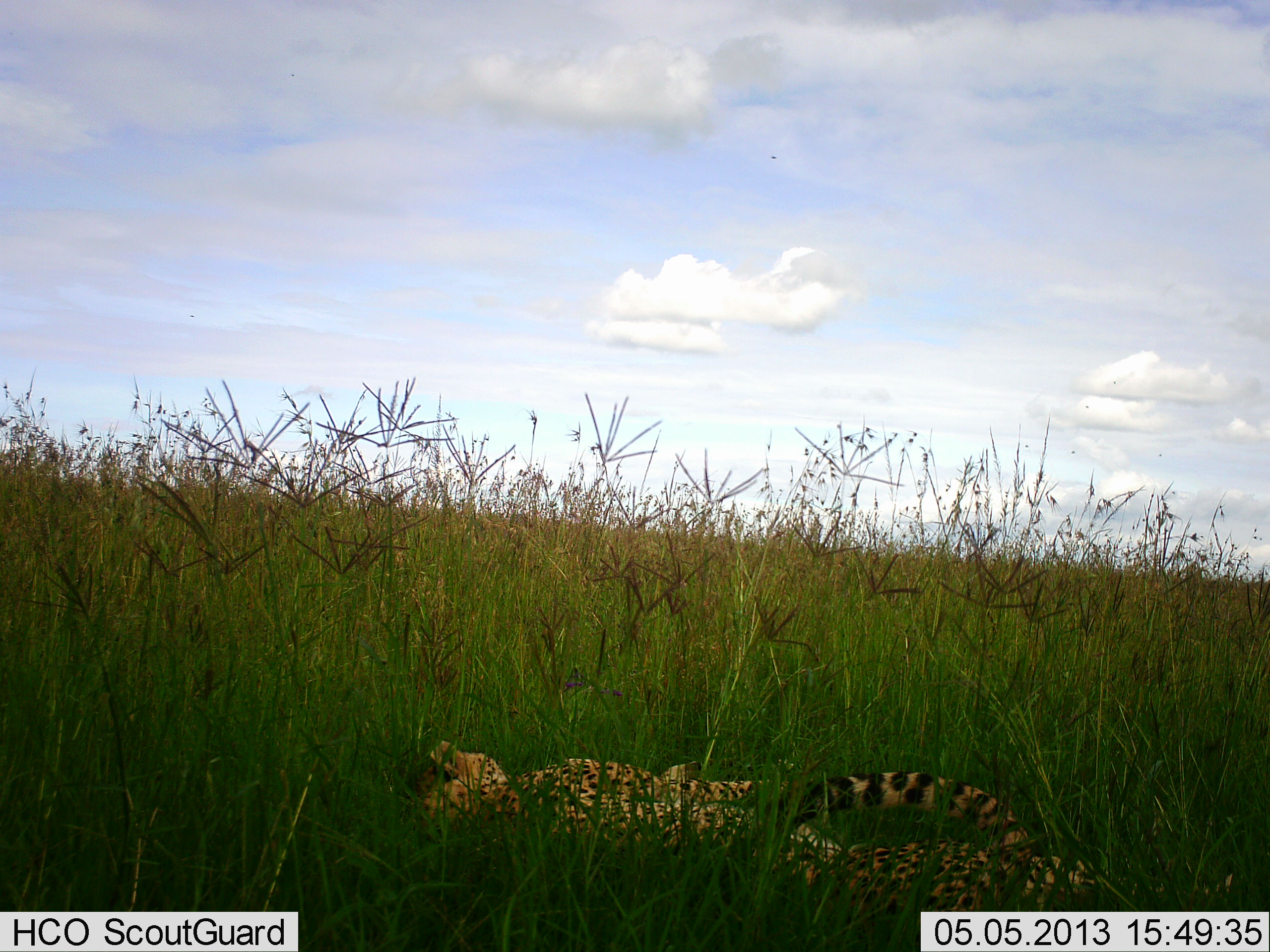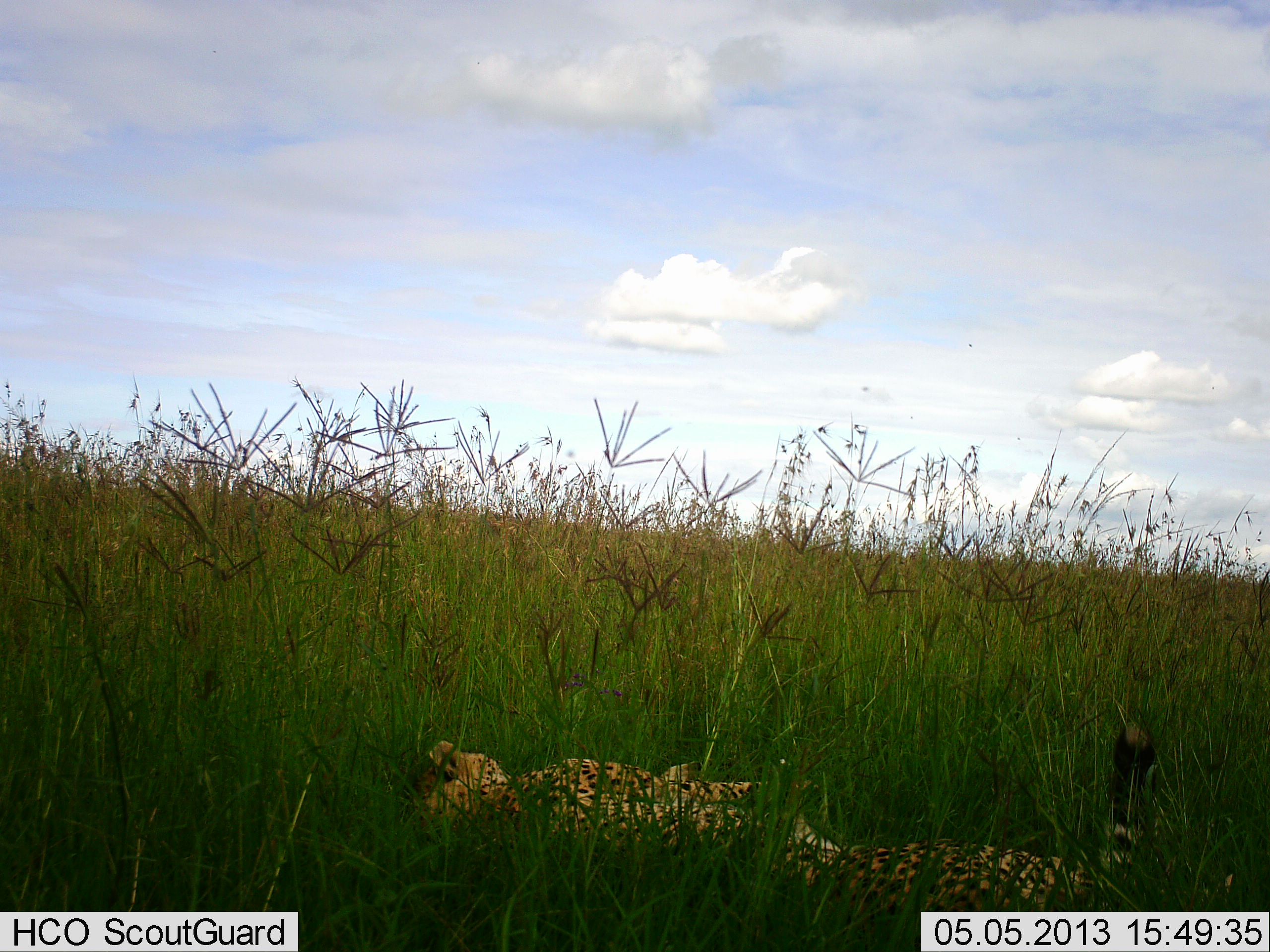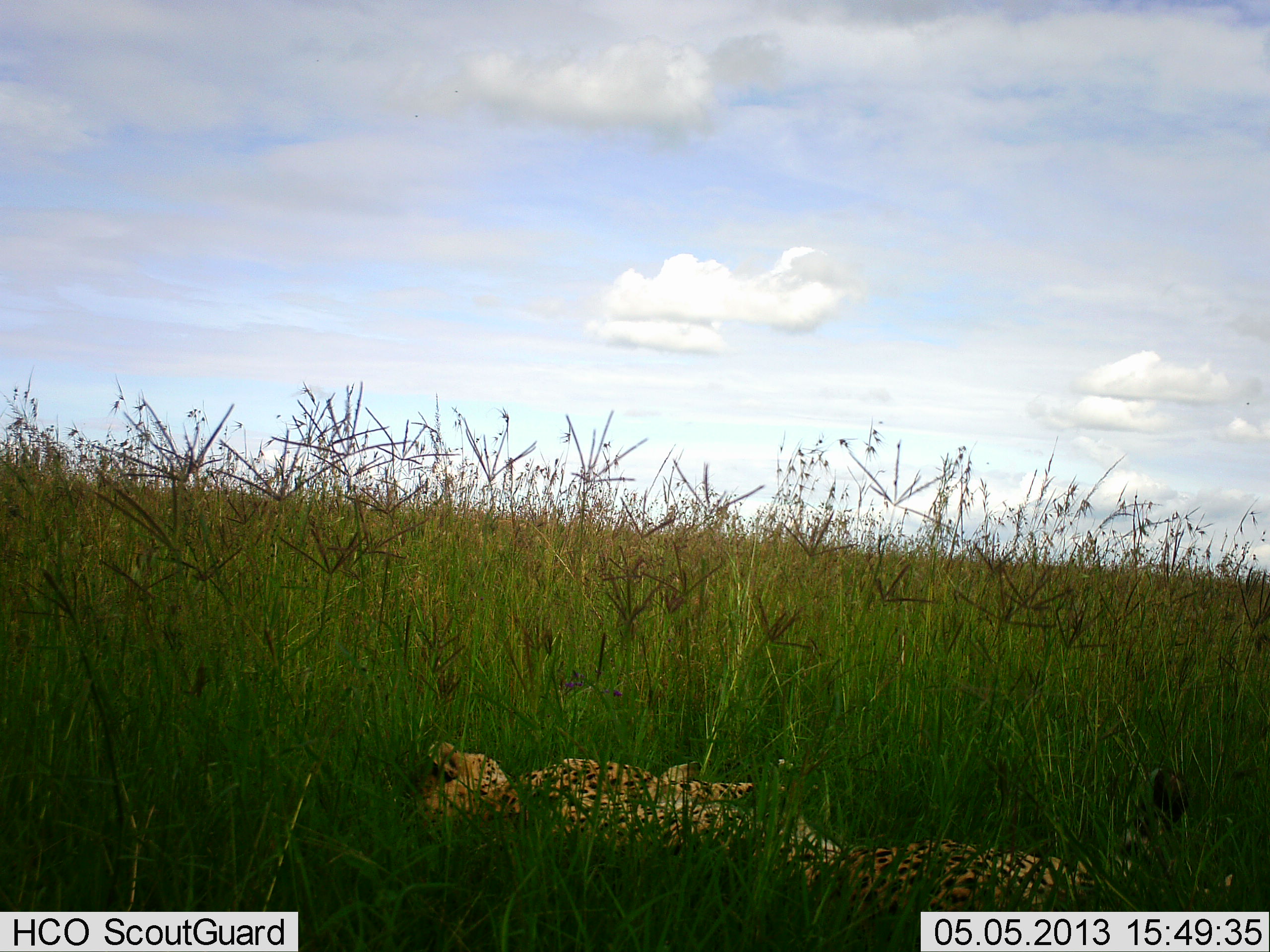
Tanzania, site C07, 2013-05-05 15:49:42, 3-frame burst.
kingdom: Animalia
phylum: Chordata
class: Mammalia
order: Carnivora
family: Felidae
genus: Acinonyx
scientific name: Acinonyx jubatus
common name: cheetah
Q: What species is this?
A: Cheetah (Acinonyx jubatus).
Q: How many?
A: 1.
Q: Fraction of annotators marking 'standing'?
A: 0%.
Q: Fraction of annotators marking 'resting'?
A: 100%.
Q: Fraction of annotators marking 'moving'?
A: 0%.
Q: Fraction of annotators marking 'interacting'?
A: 0%.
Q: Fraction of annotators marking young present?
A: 0%.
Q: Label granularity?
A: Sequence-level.